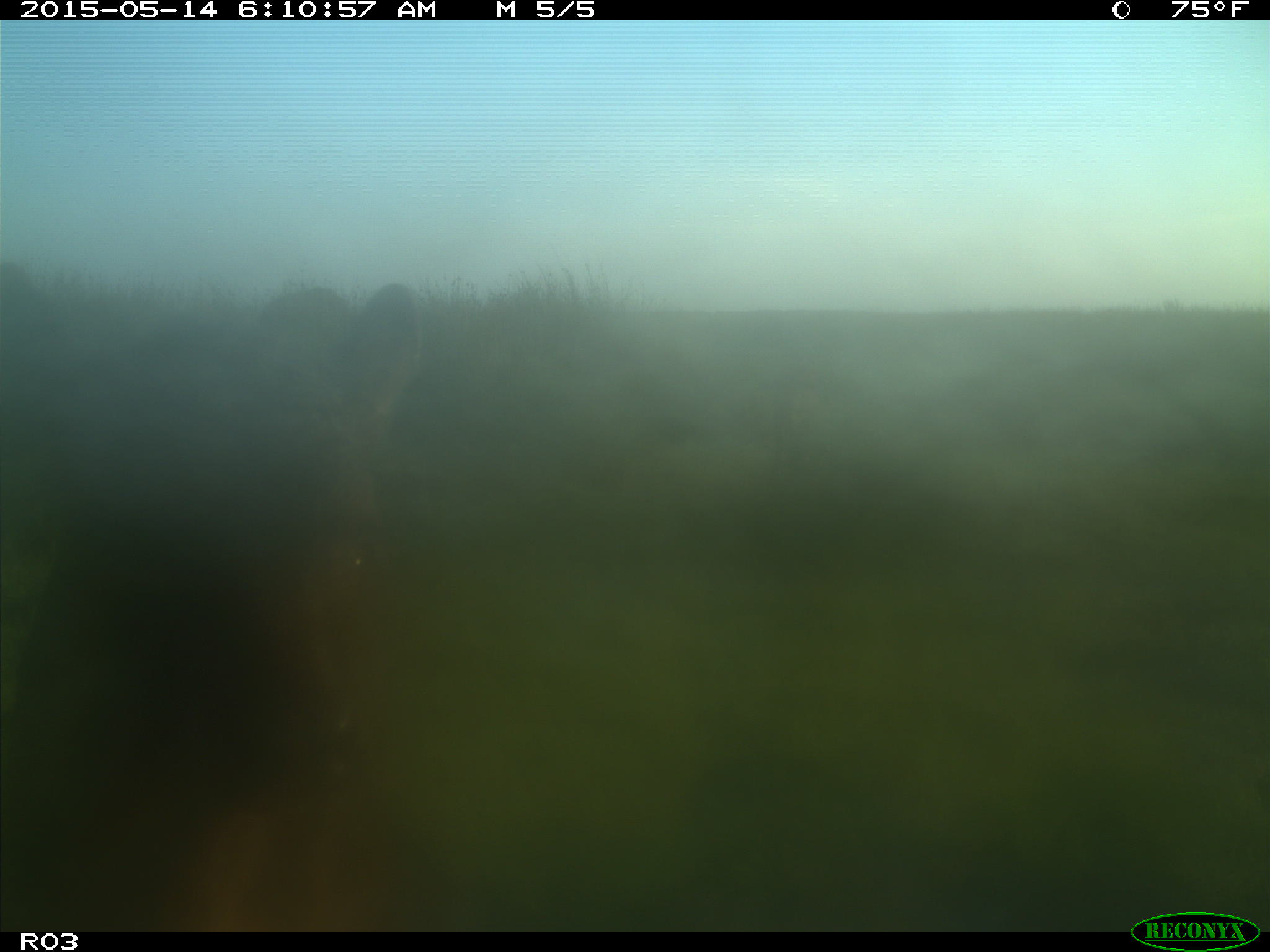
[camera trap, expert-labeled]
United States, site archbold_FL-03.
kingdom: Animalia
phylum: Chordata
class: Mammalia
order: Artiodactyla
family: Bovidae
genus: Bos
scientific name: Bos taurus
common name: domestic cow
Bos taurus (domestic cow).